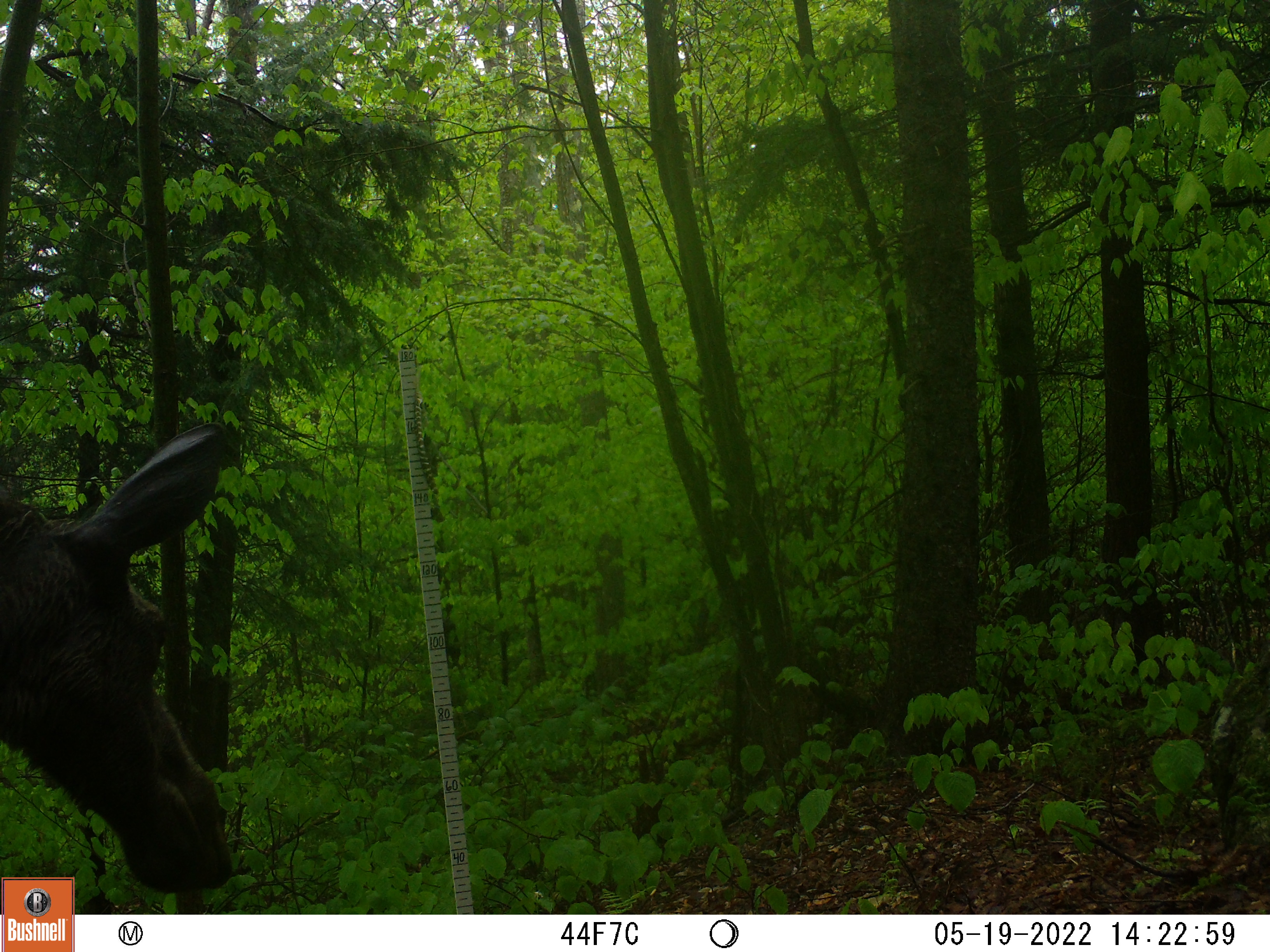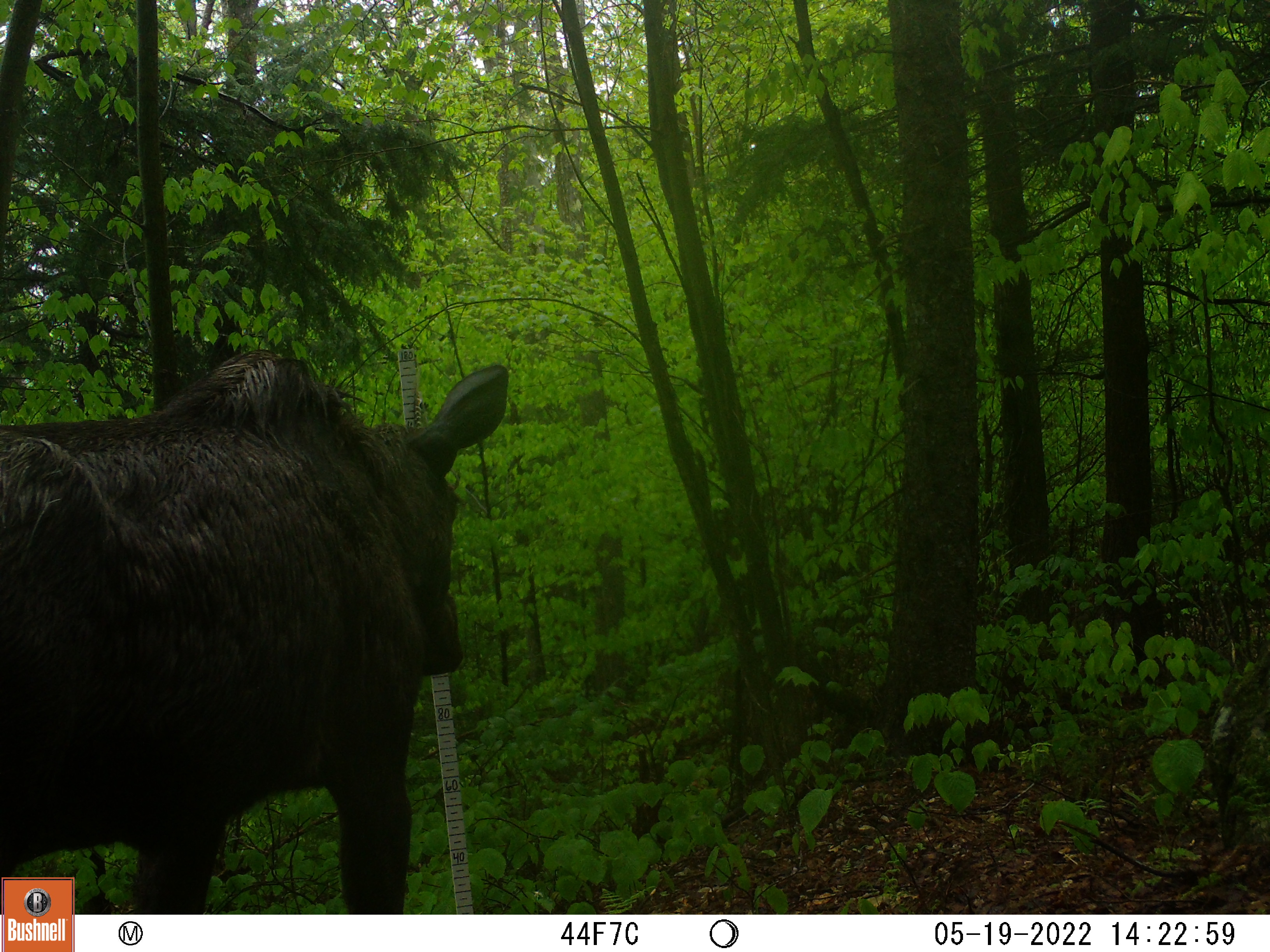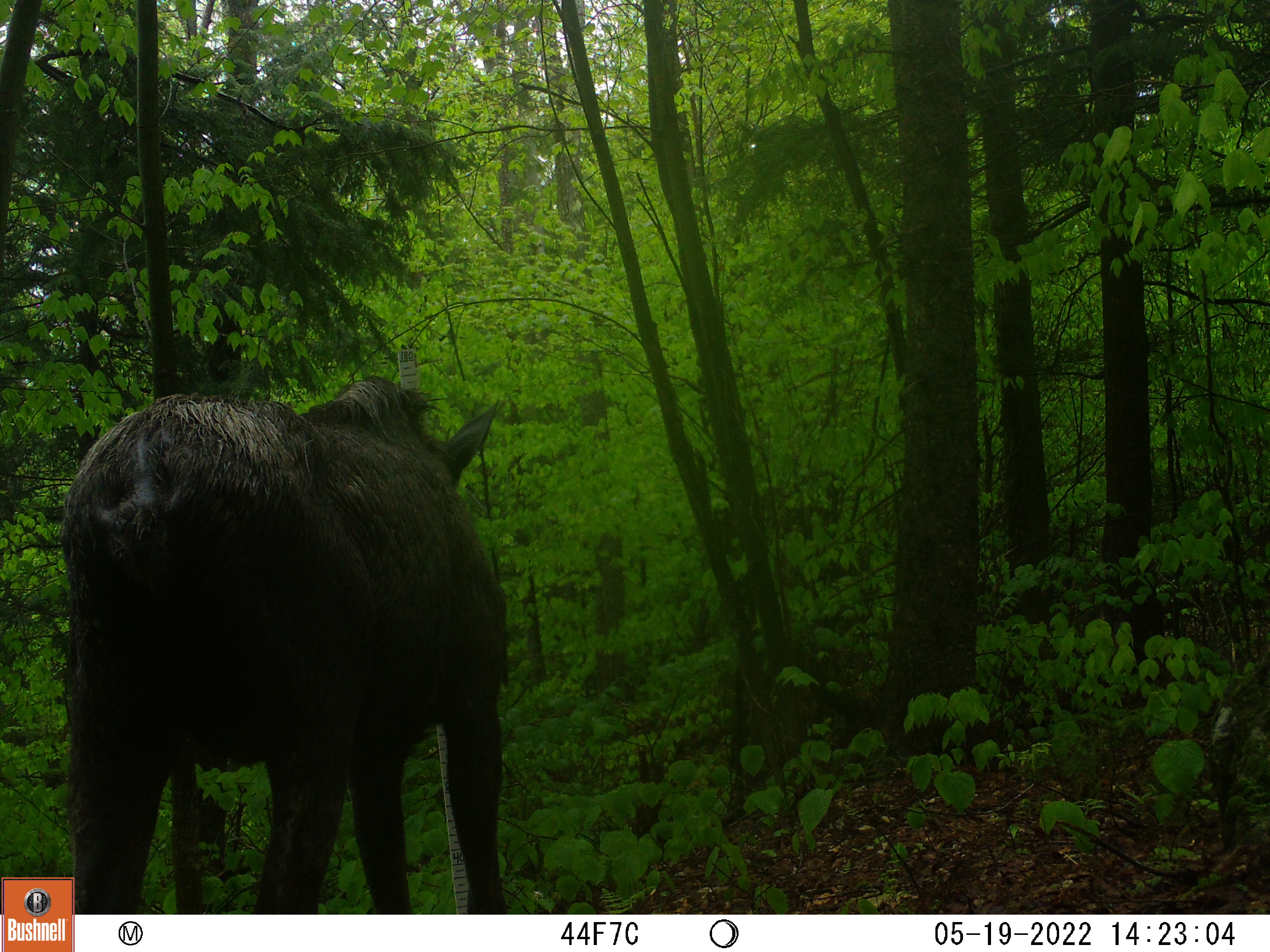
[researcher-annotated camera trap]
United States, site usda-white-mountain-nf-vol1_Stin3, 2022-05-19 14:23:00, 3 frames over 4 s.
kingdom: Animalia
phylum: Chordata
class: Mammalia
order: Artiodactyla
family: Cervidae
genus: Alces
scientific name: Alces alces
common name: moose